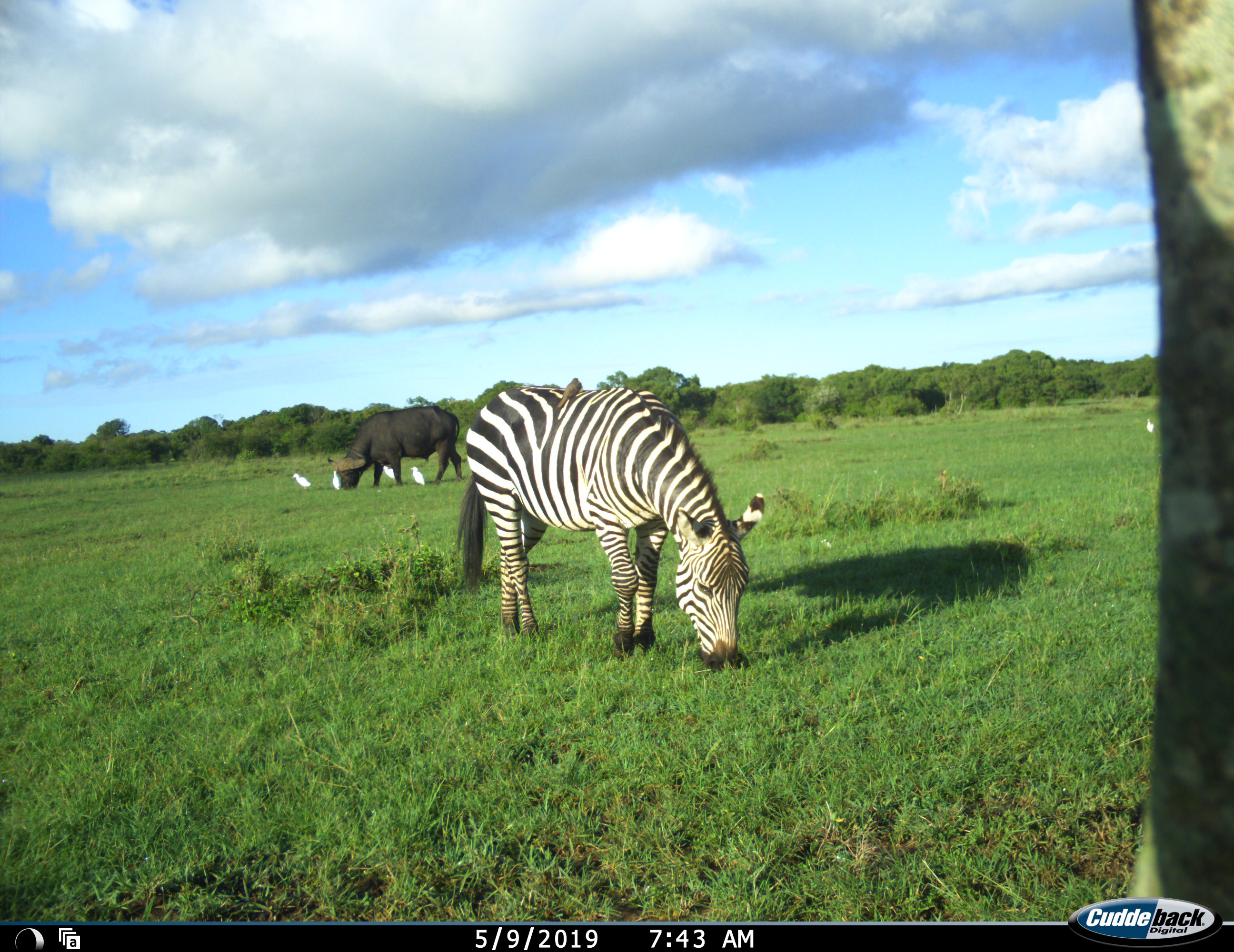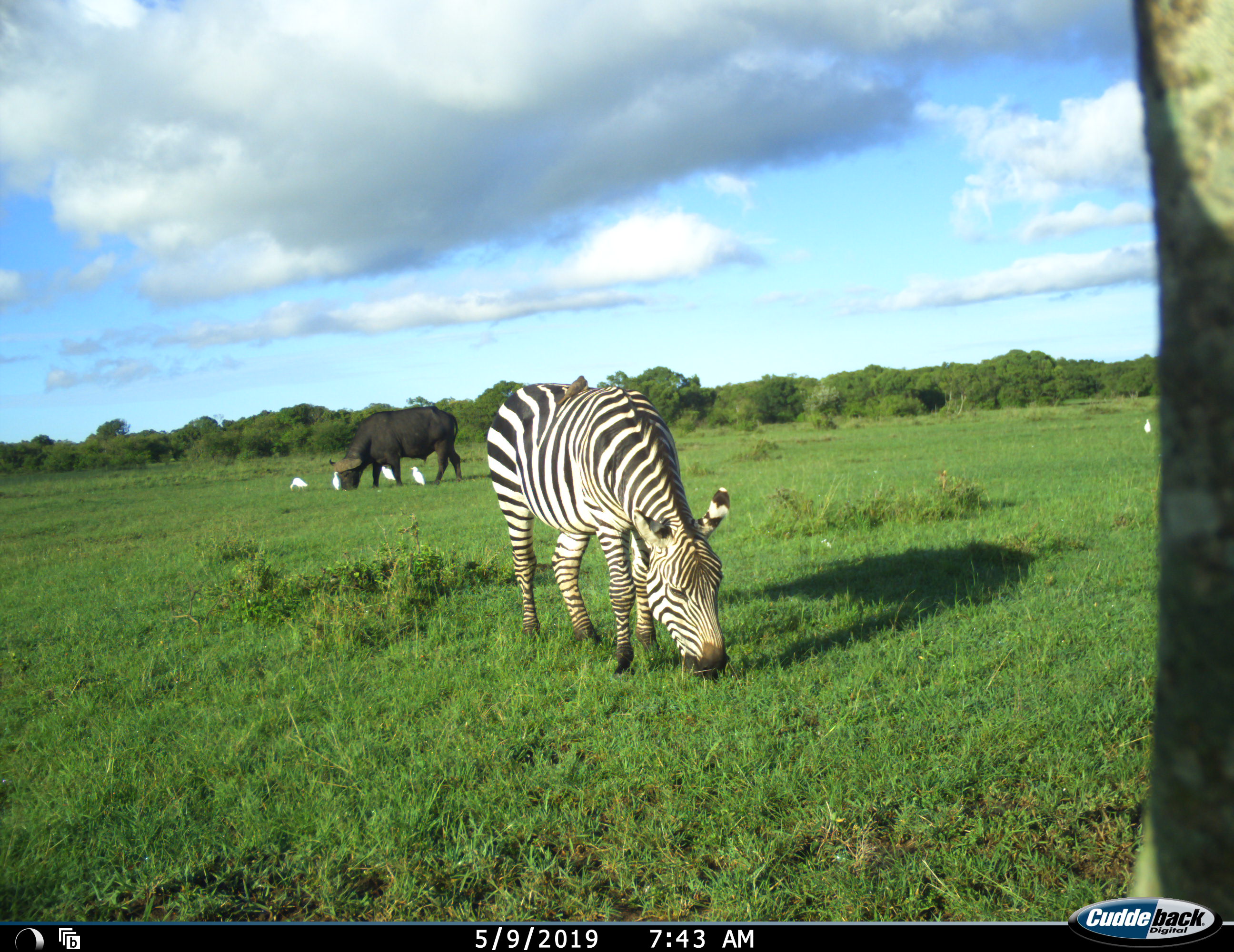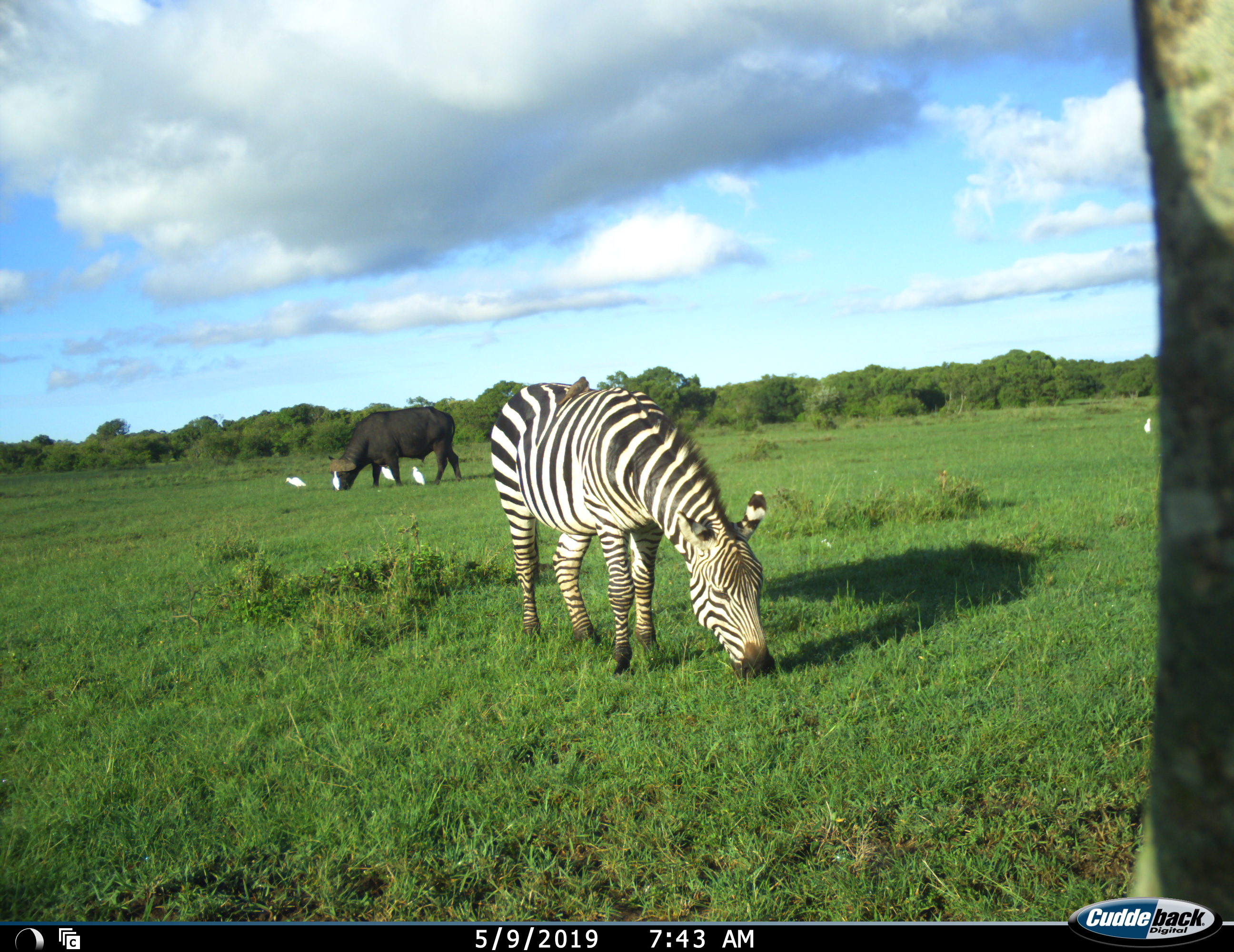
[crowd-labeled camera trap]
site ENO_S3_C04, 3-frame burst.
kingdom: Animalia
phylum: Chordata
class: Mammalia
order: Perissodactyla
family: Equidae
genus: Equus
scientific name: Equus quagga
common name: plains zebra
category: zebraplains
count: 1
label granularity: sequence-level